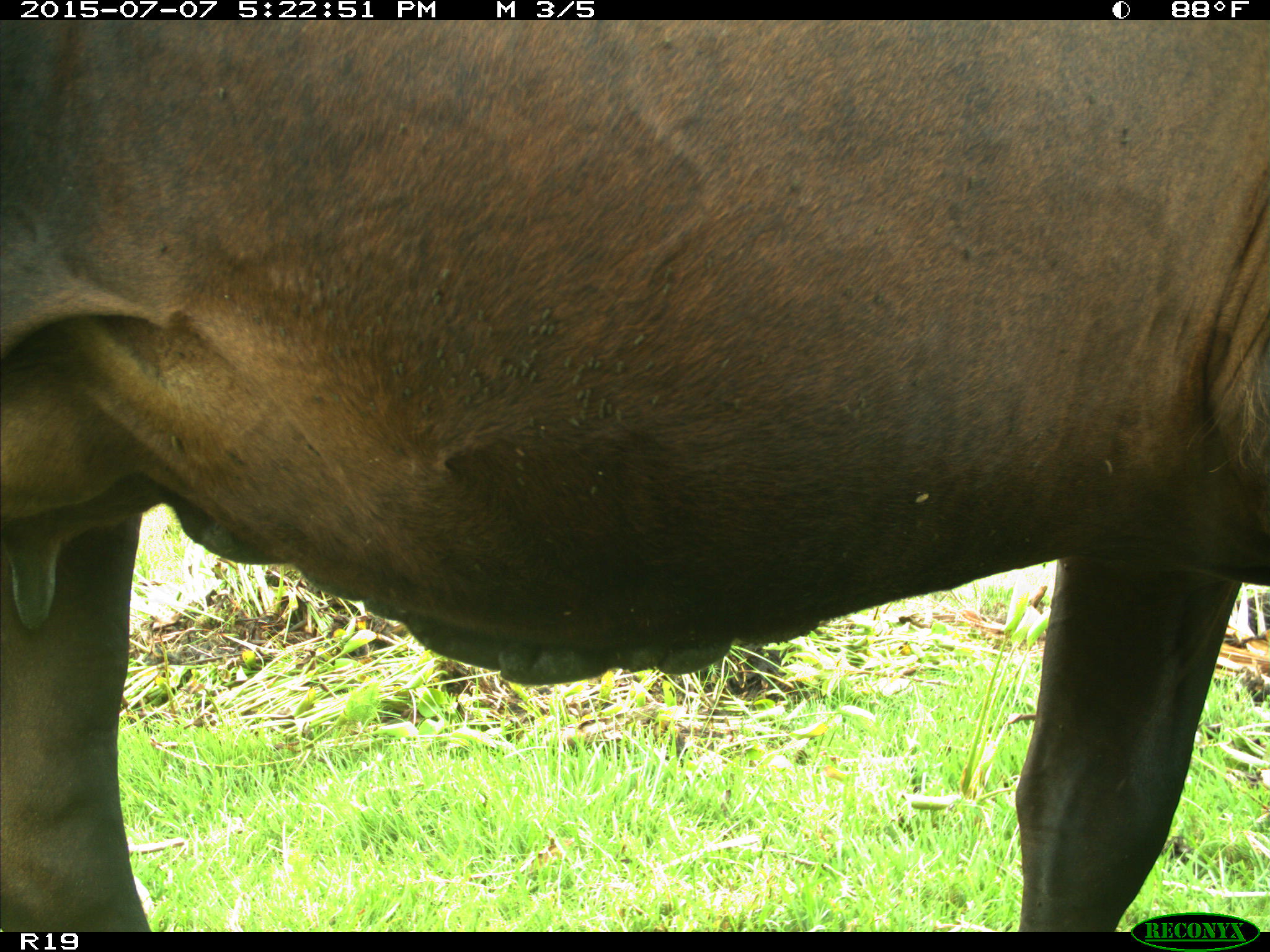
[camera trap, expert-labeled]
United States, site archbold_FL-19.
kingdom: Animalia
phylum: Chordata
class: Mammalia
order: Artiodactyla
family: Bovidae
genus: Bos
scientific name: Bos taurus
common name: domestic cow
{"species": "Bos taurus (domestic cow)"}